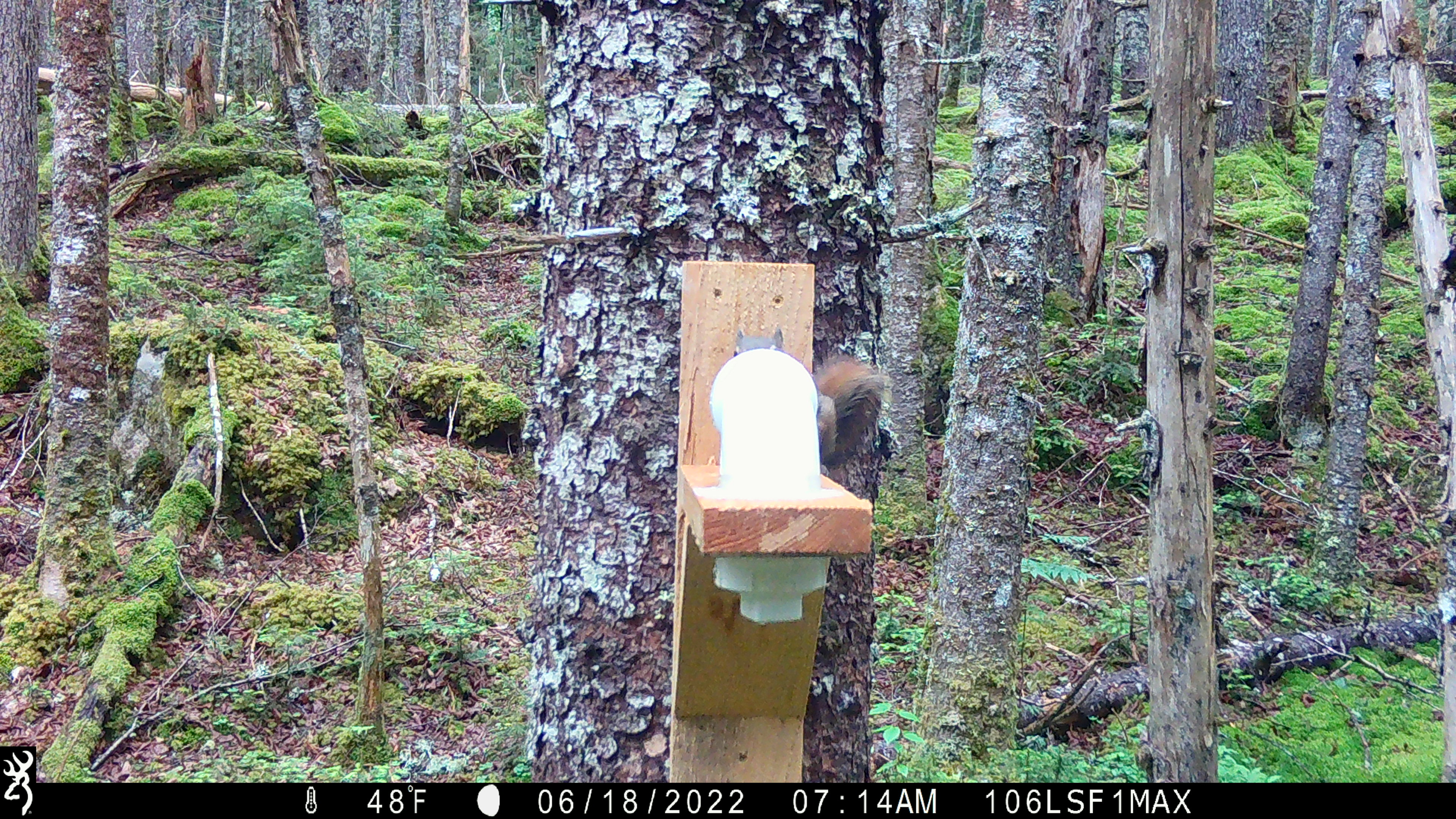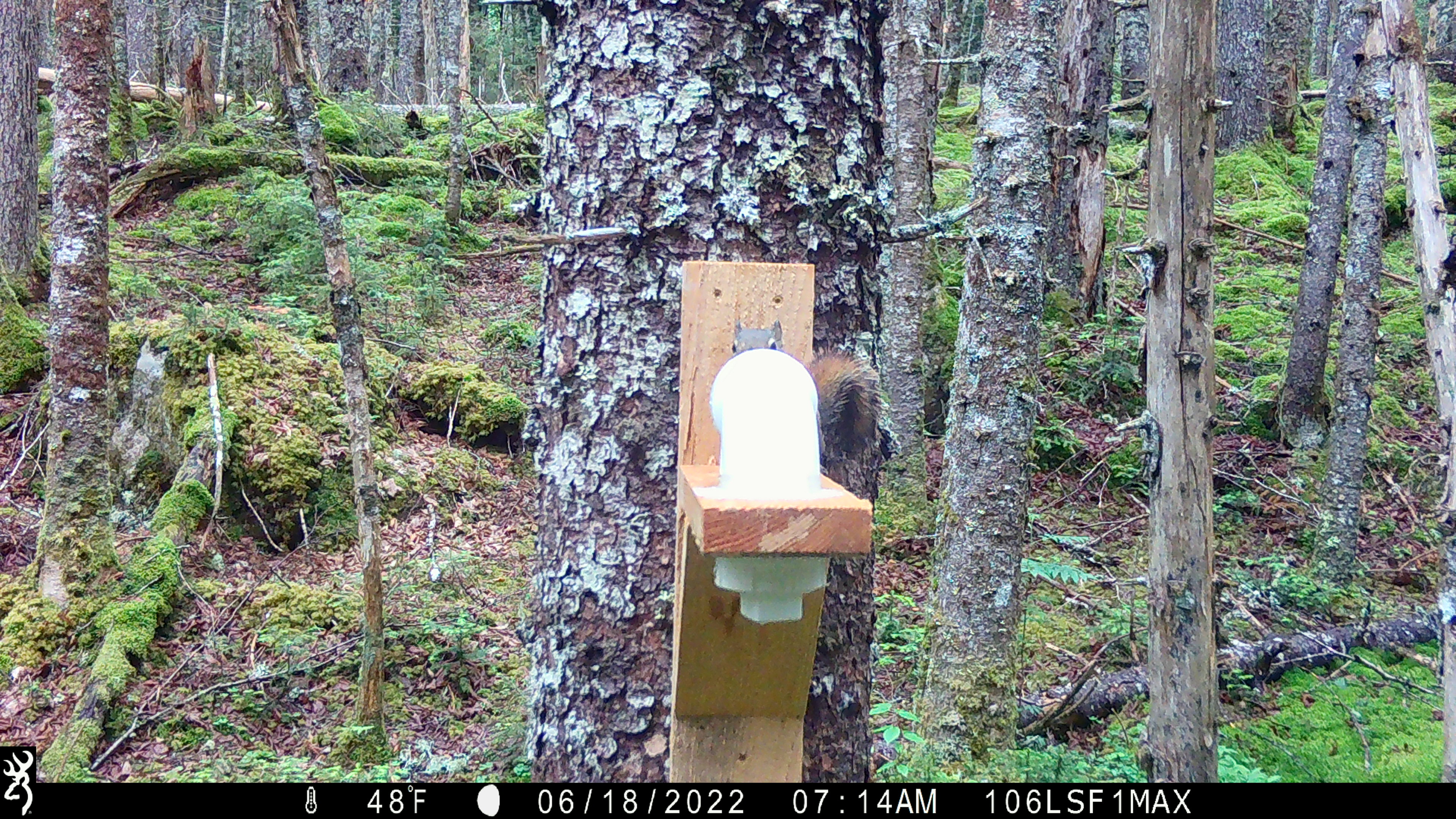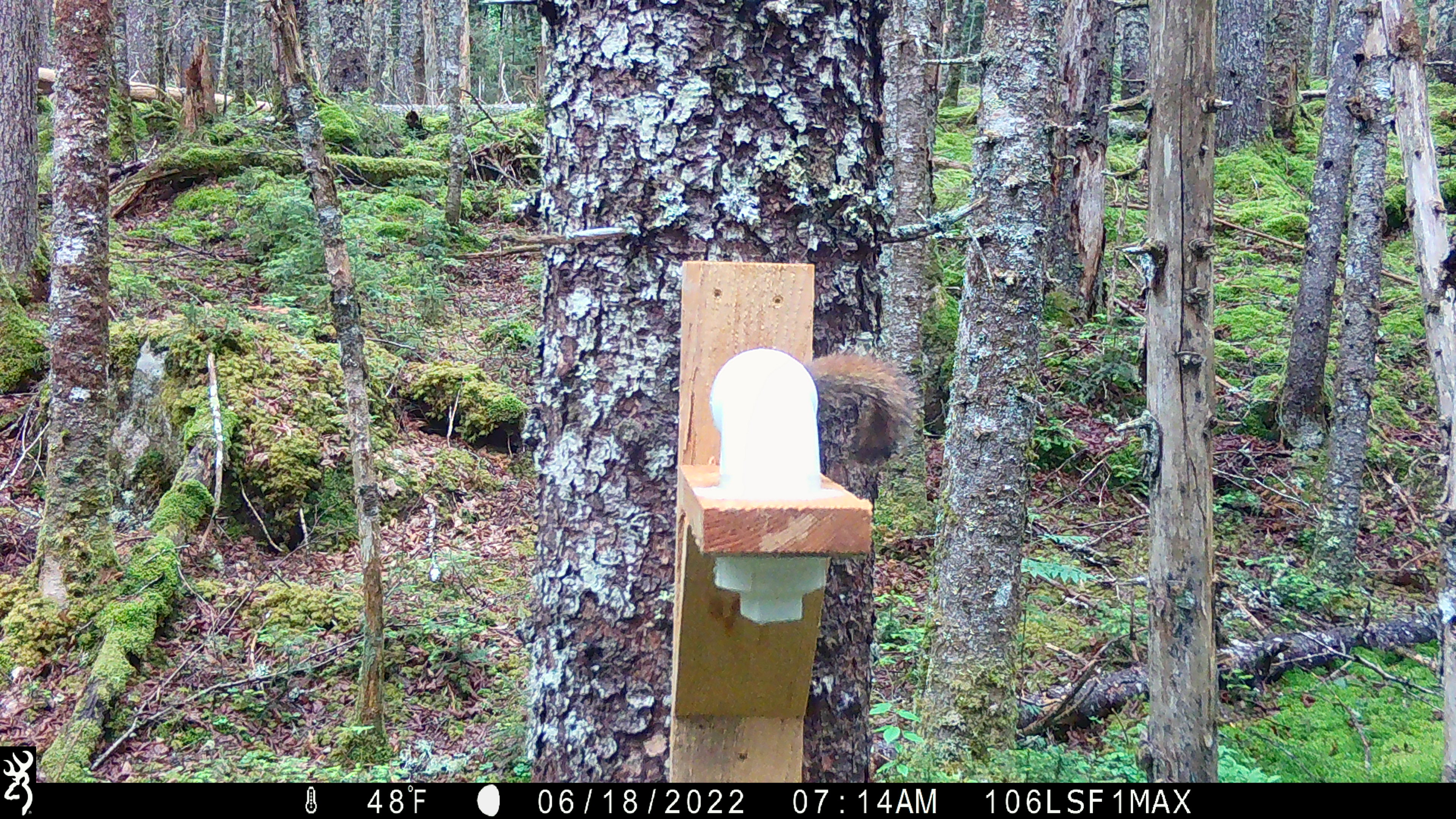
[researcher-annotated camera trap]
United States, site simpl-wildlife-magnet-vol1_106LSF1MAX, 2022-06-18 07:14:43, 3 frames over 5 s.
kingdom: Animalia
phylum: Chordata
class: Mammalia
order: Rodentia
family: Sciuridae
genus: Tamiasciurus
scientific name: Tamiasciurus hudsonicus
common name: red squirrel